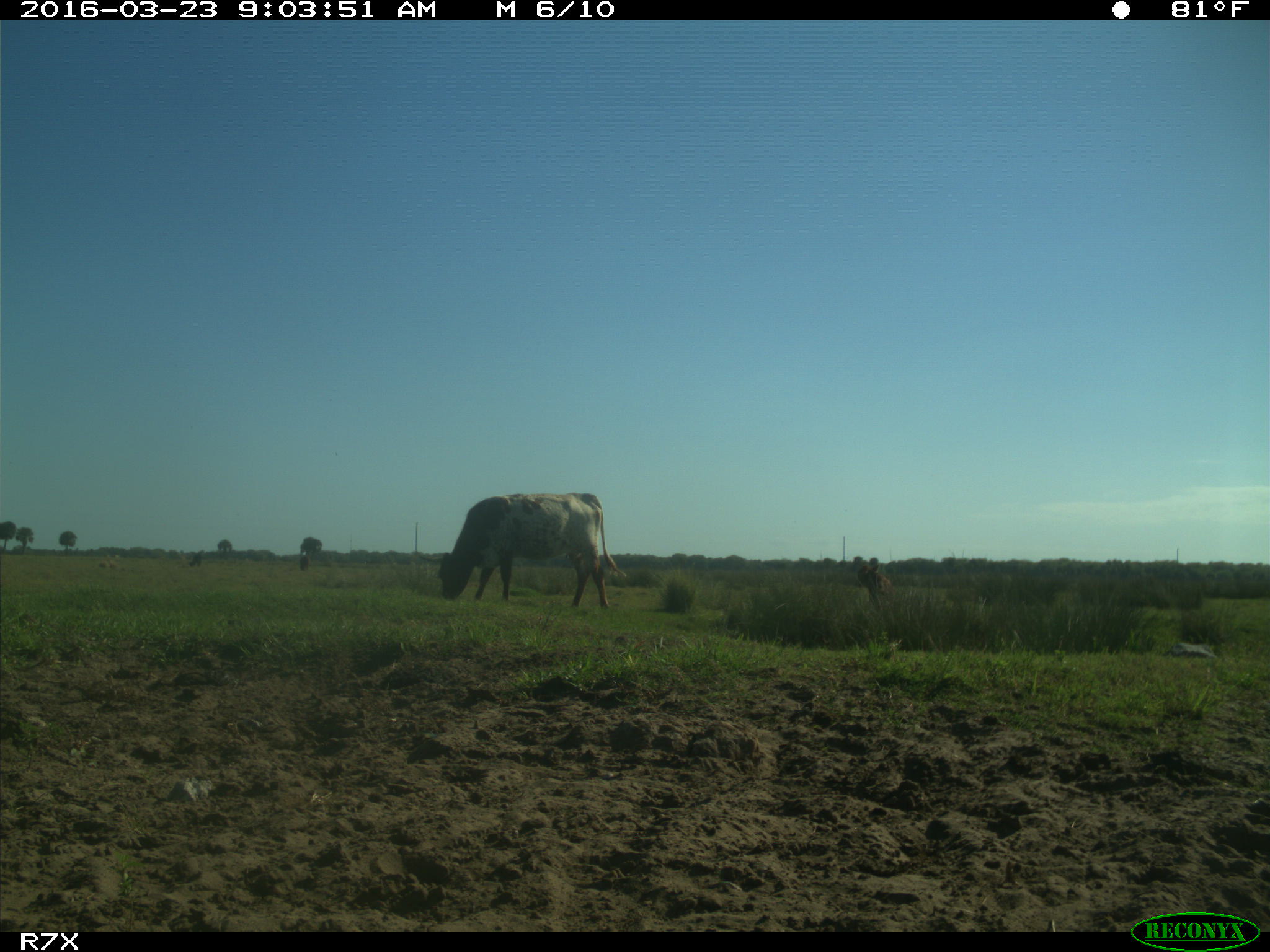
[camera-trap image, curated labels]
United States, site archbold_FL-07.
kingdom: Animalia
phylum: Chordata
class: Mammalia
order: Artiodactyla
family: Bovidae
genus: Bos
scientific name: Bos taurus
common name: domestic cow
Bos taurus (domestic cow).